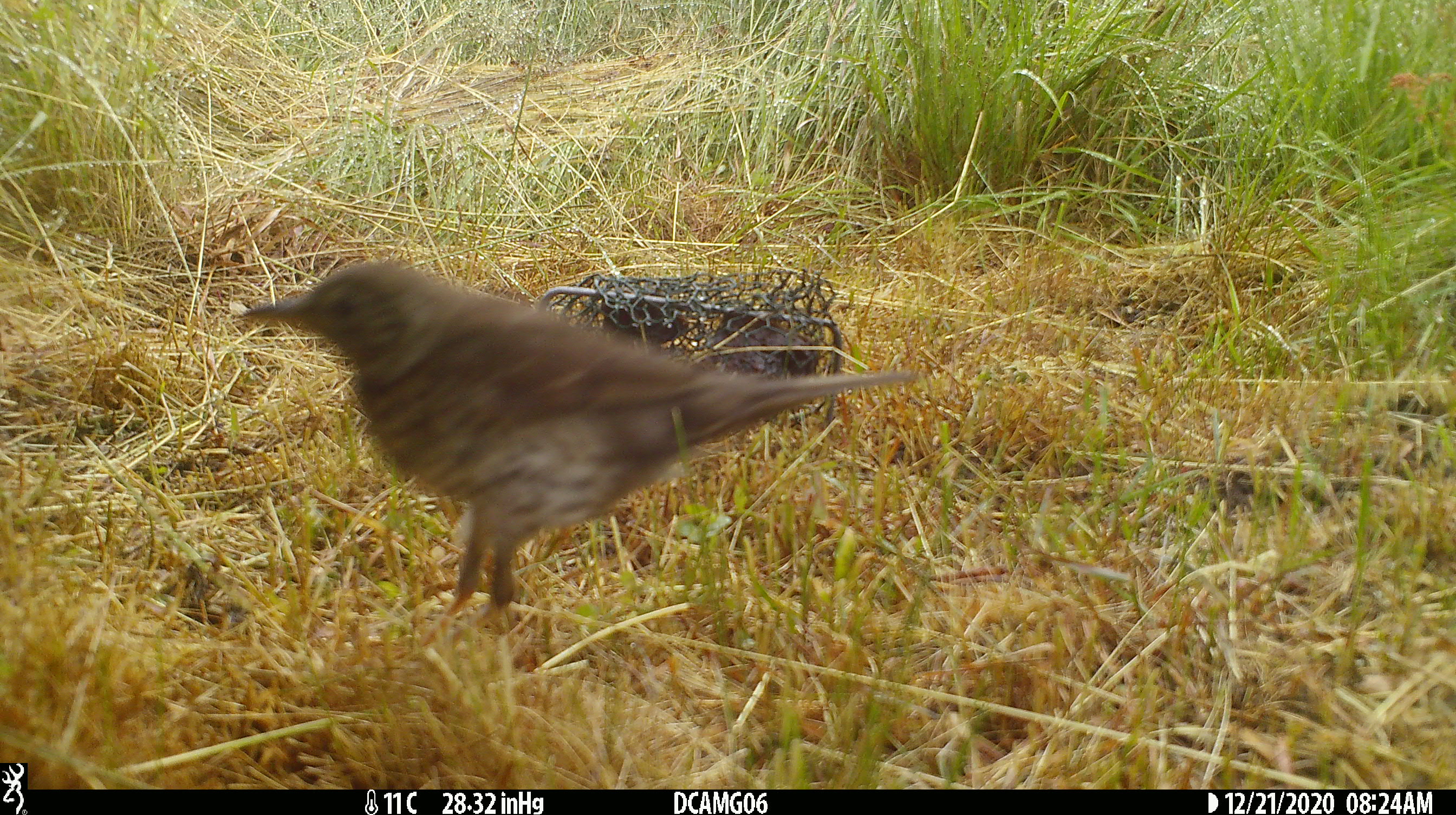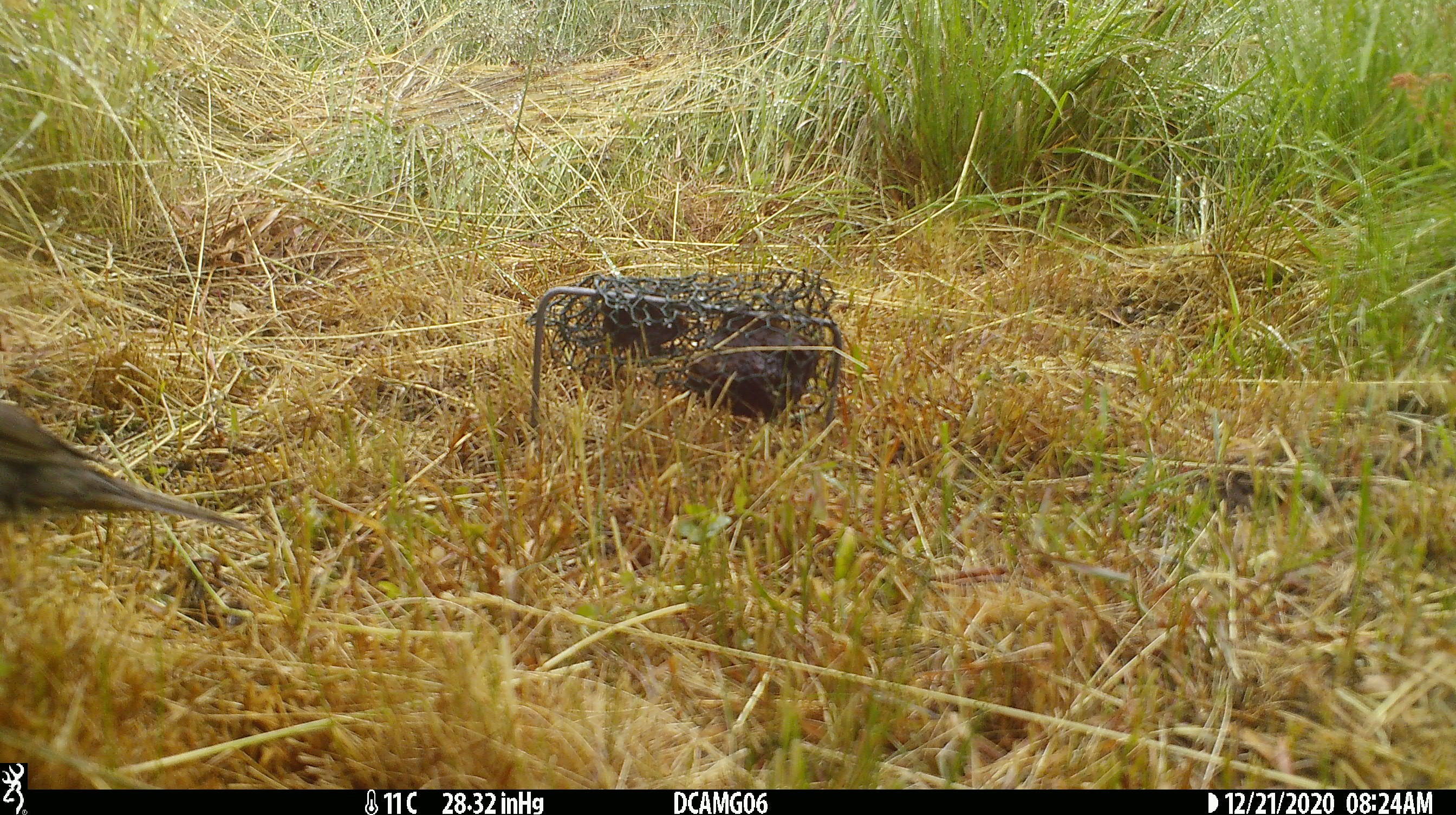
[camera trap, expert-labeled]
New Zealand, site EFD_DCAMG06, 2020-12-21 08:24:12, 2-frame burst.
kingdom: Animalia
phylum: Chordata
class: Aves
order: Passeriformes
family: Turdidae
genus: Turdus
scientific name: Turdus philomelos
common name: song thrush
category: thrush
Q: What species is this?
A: Thrush (song thrush) (Turdus philomelos).